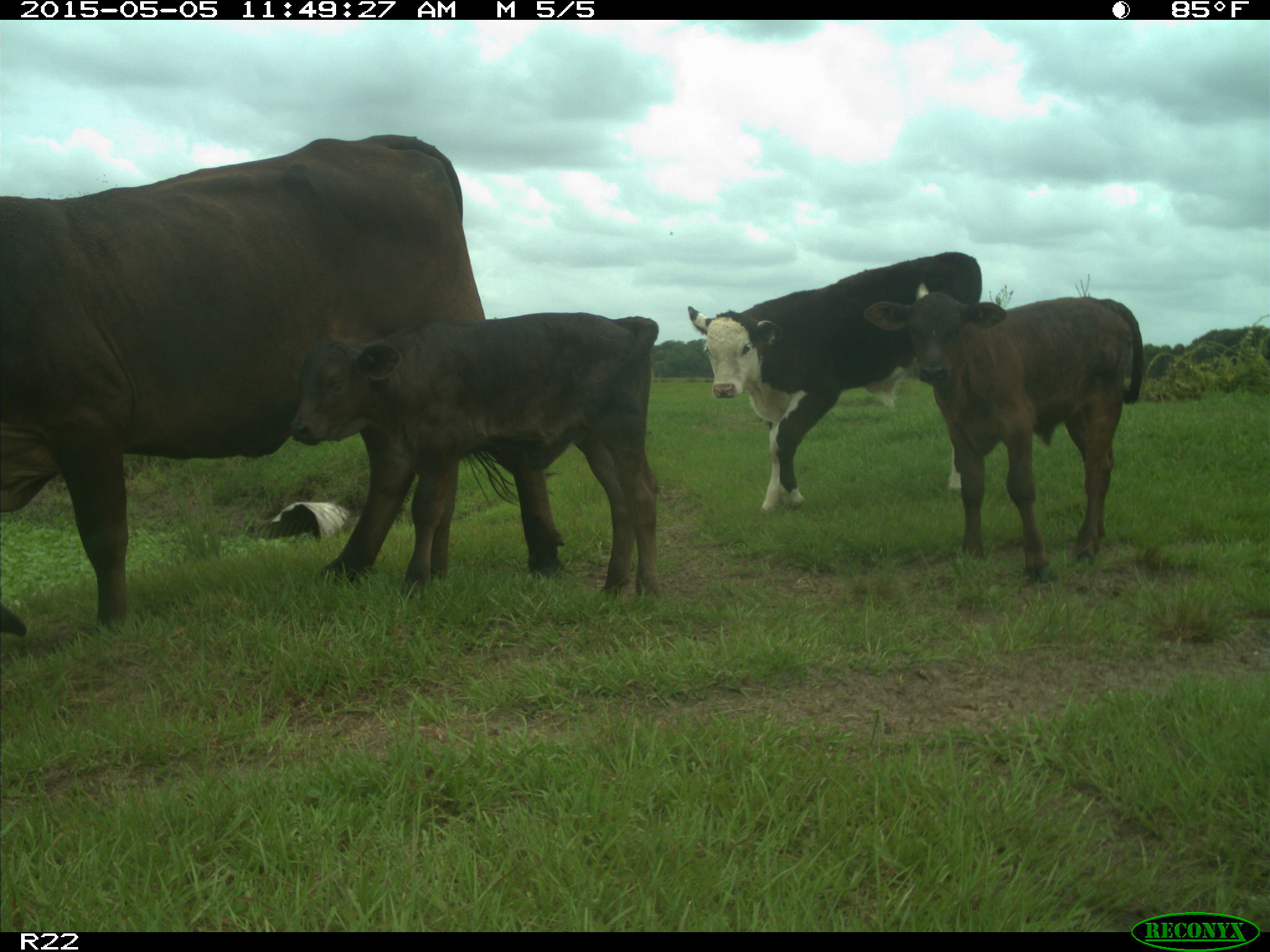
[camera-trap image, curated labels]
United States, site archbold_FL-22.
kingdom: Animalia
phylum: Chordata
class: Mammalia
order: Artiodactyla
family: Bovidae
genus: Bos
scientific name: Bos taurus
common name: domestic cow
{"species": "Bos taurus (domestic cow)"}